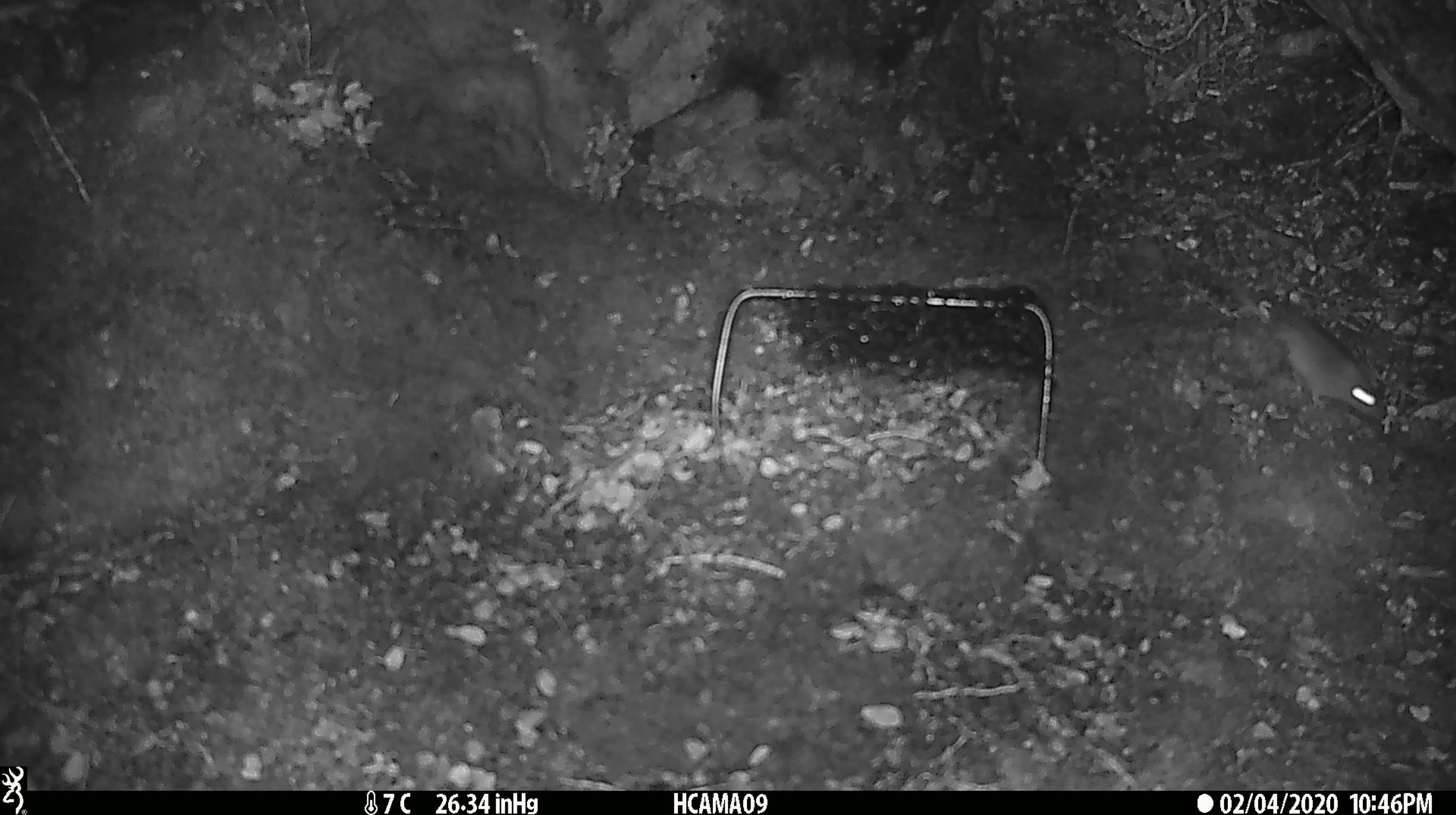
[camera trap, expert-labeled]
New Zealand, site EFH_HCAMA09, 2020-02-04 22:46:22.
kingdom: Animalia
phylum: Chordata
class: Mammalia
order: Rodentia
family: Muridae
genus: Mus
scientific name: Mus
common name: mouse